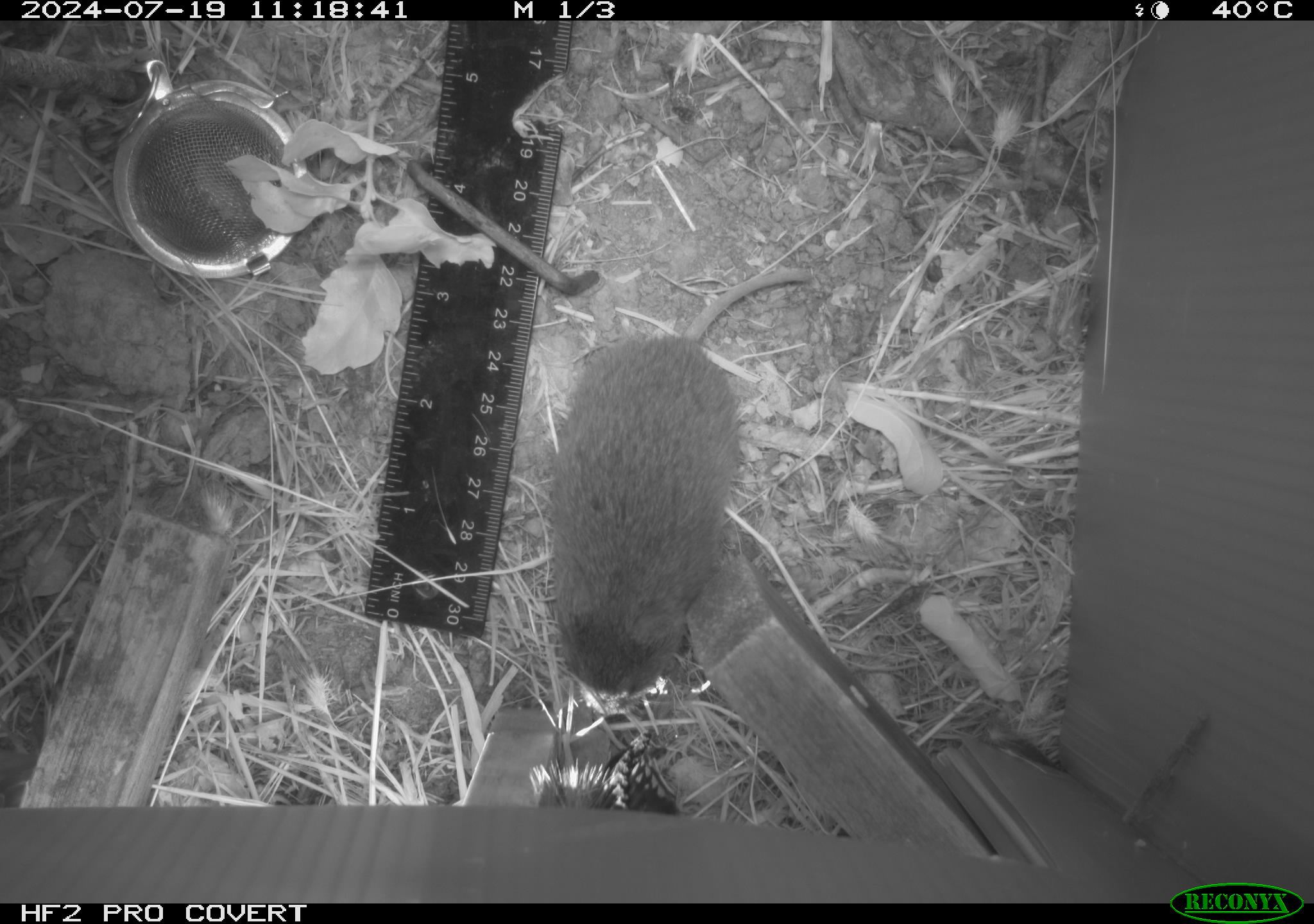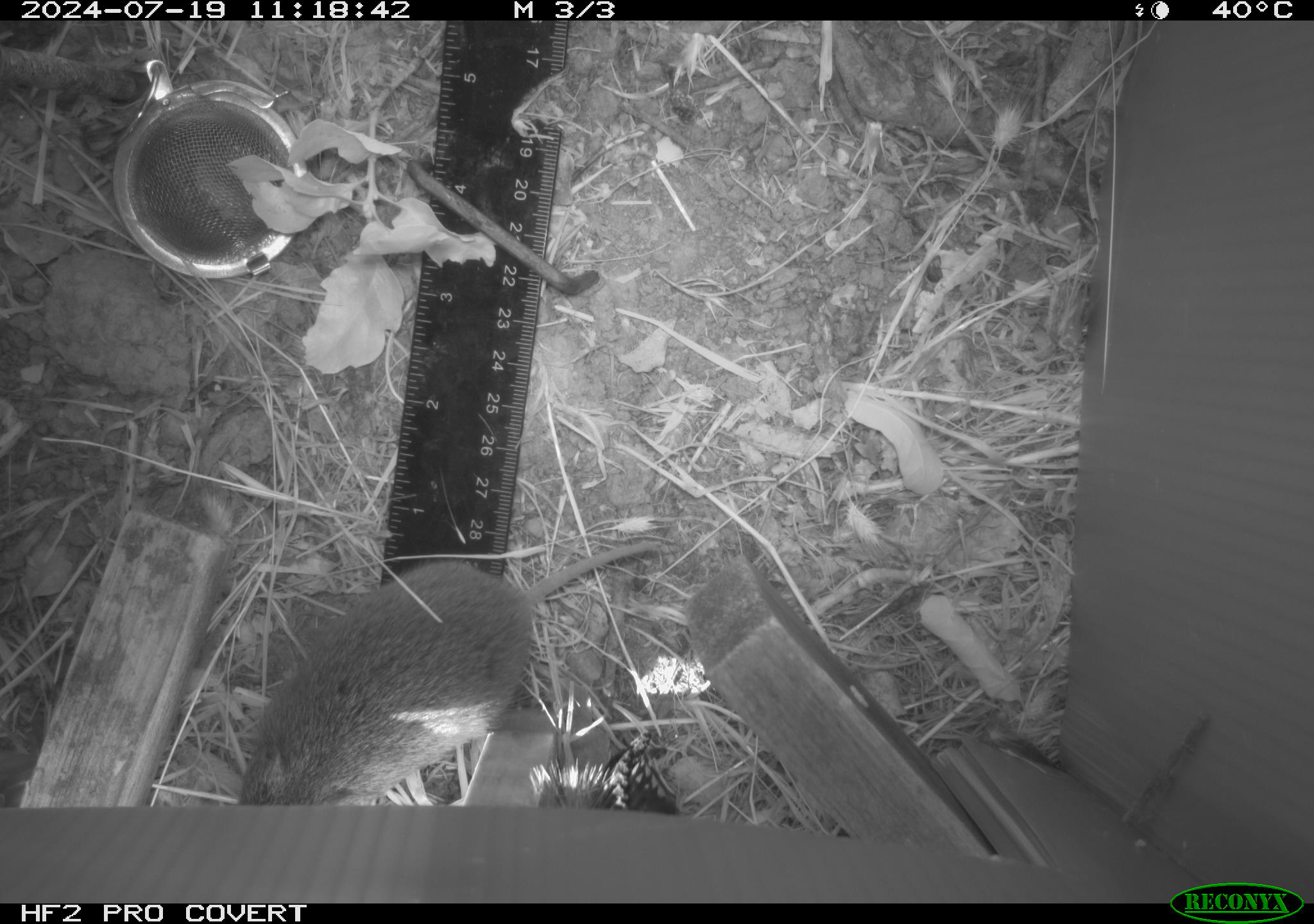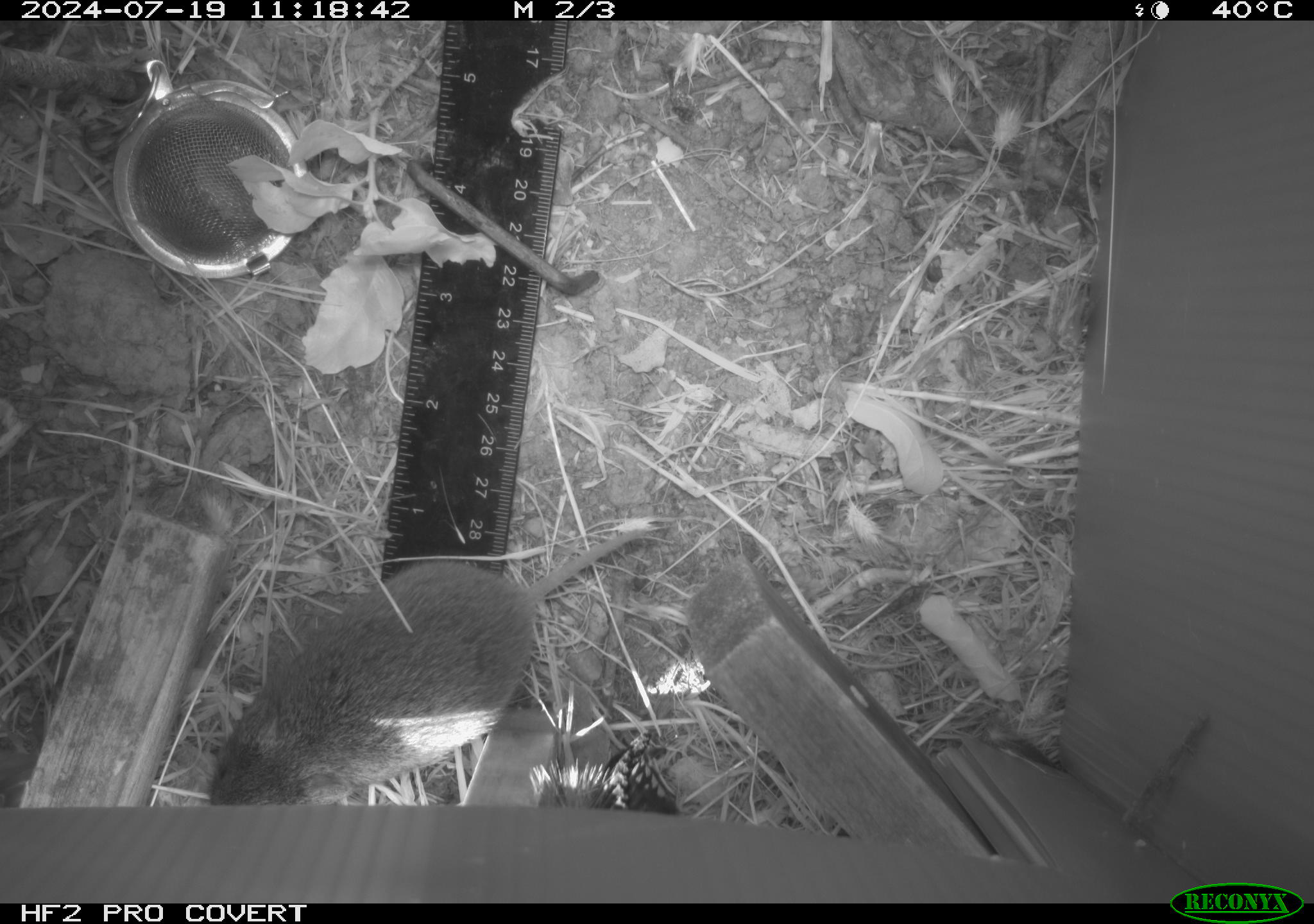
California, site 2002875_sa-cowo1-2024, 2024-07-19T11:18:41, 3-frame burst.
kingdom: Animalia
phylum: Chordata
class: Mammalia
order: Rodentia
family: Cricetidae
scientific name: Arvicolinae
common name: voles, lemmings, and muskrats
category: arvicolinae subfamily